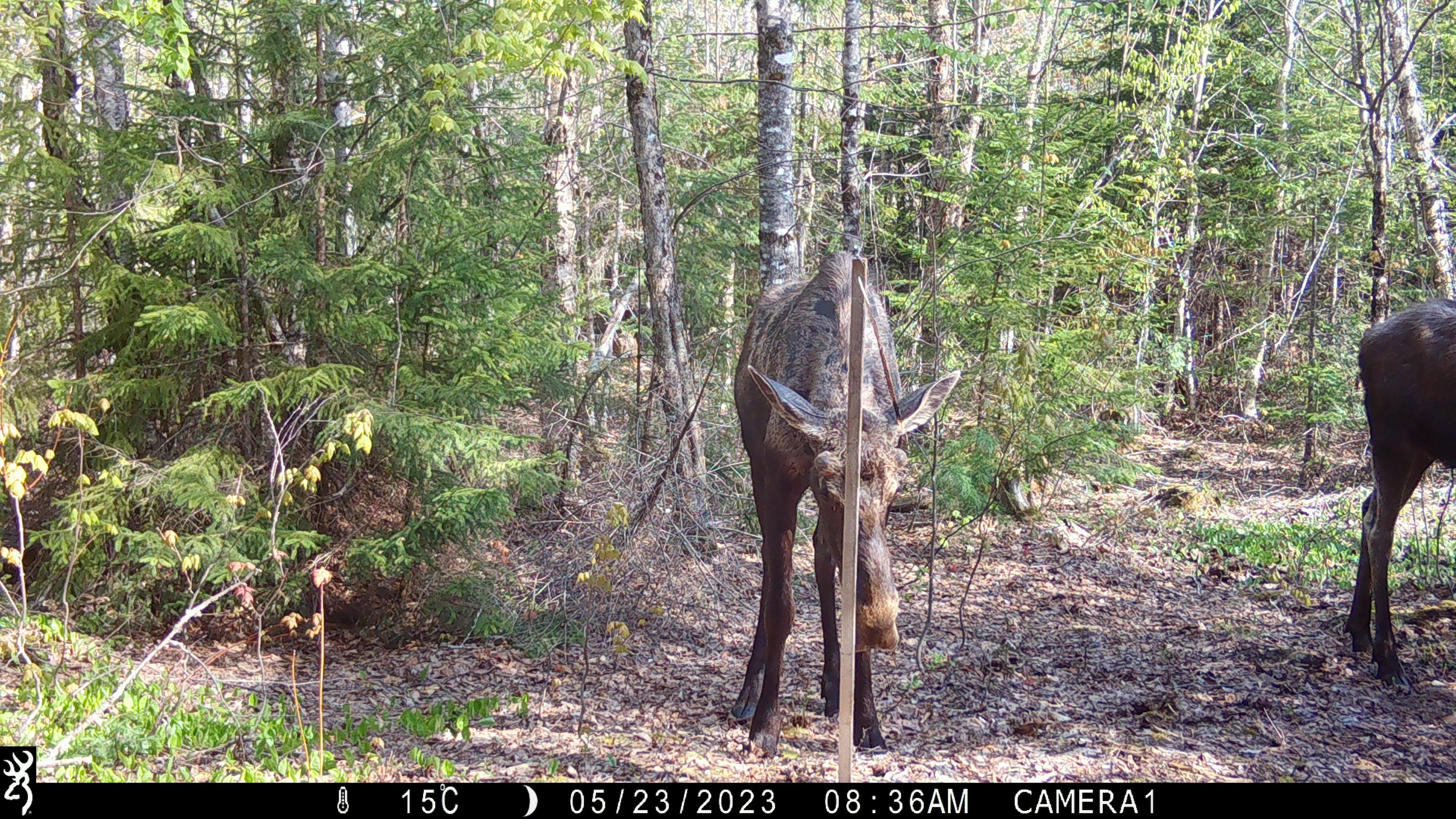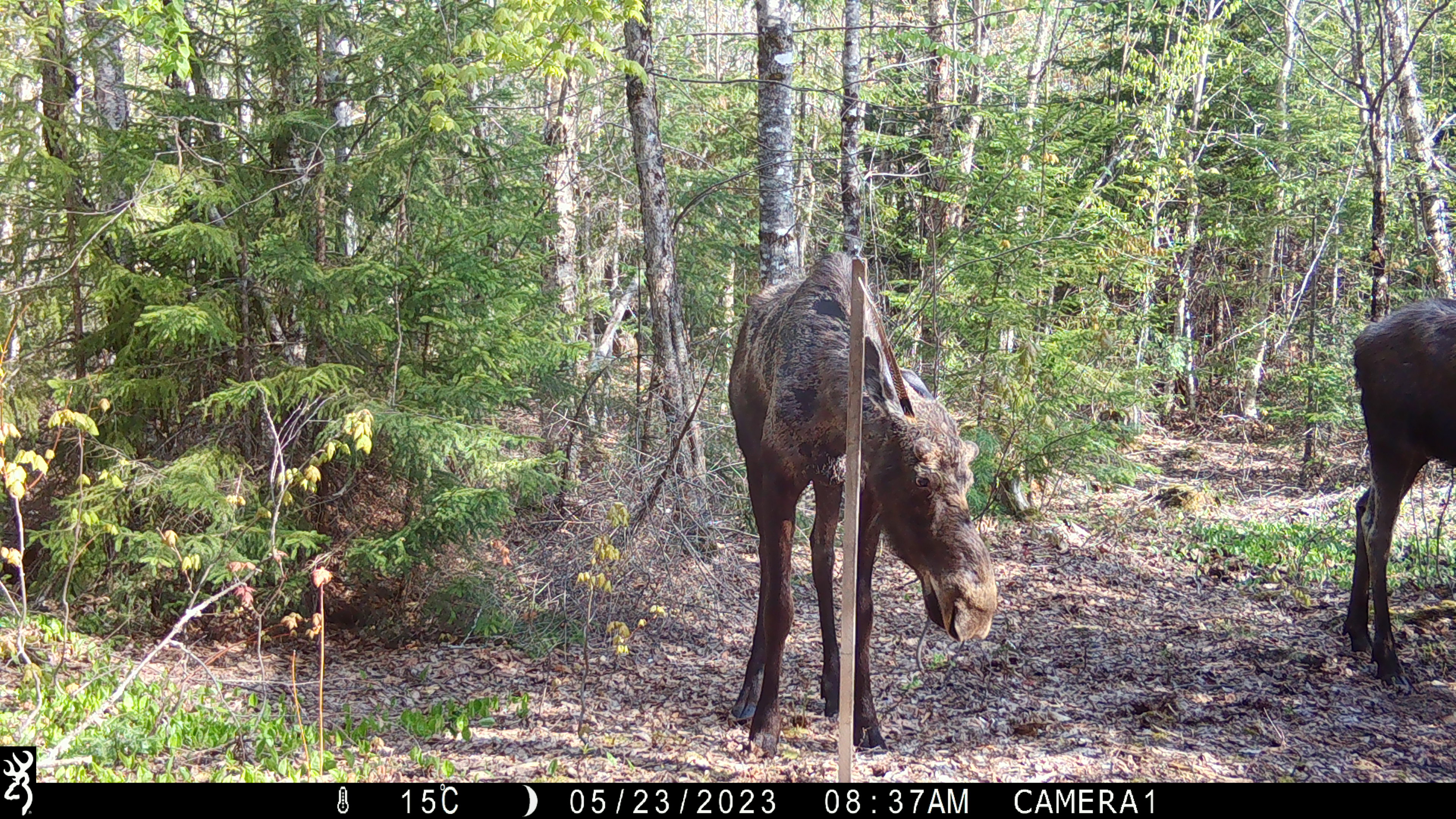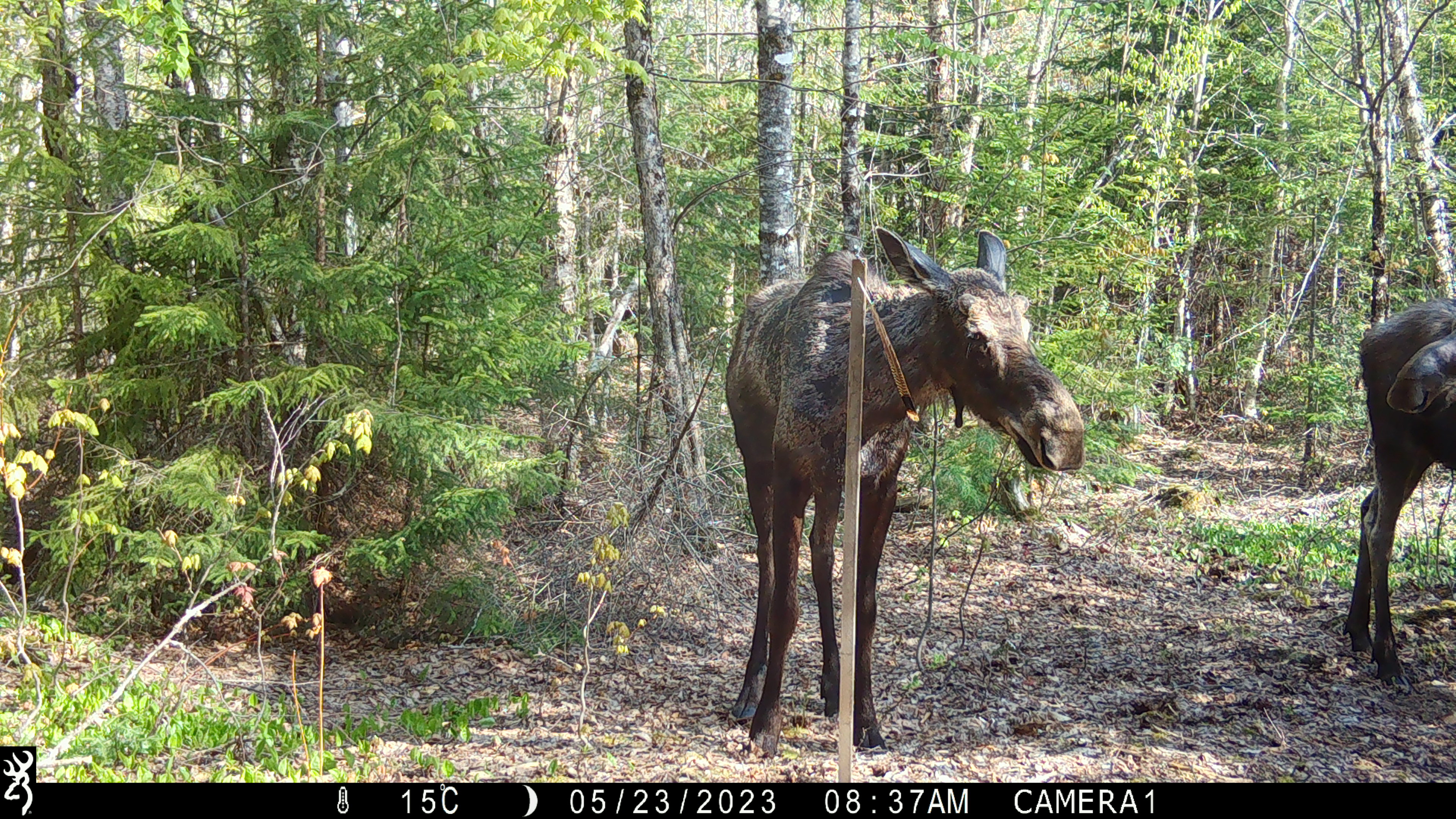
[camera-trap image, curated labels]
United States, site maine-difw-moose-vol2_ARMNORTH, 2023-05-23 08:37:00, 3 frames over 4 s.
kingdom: Animalia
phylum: Chordata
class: Mammalia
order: Artiodactyla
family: Cervidae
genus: Alces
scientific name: Alces alces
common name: moose